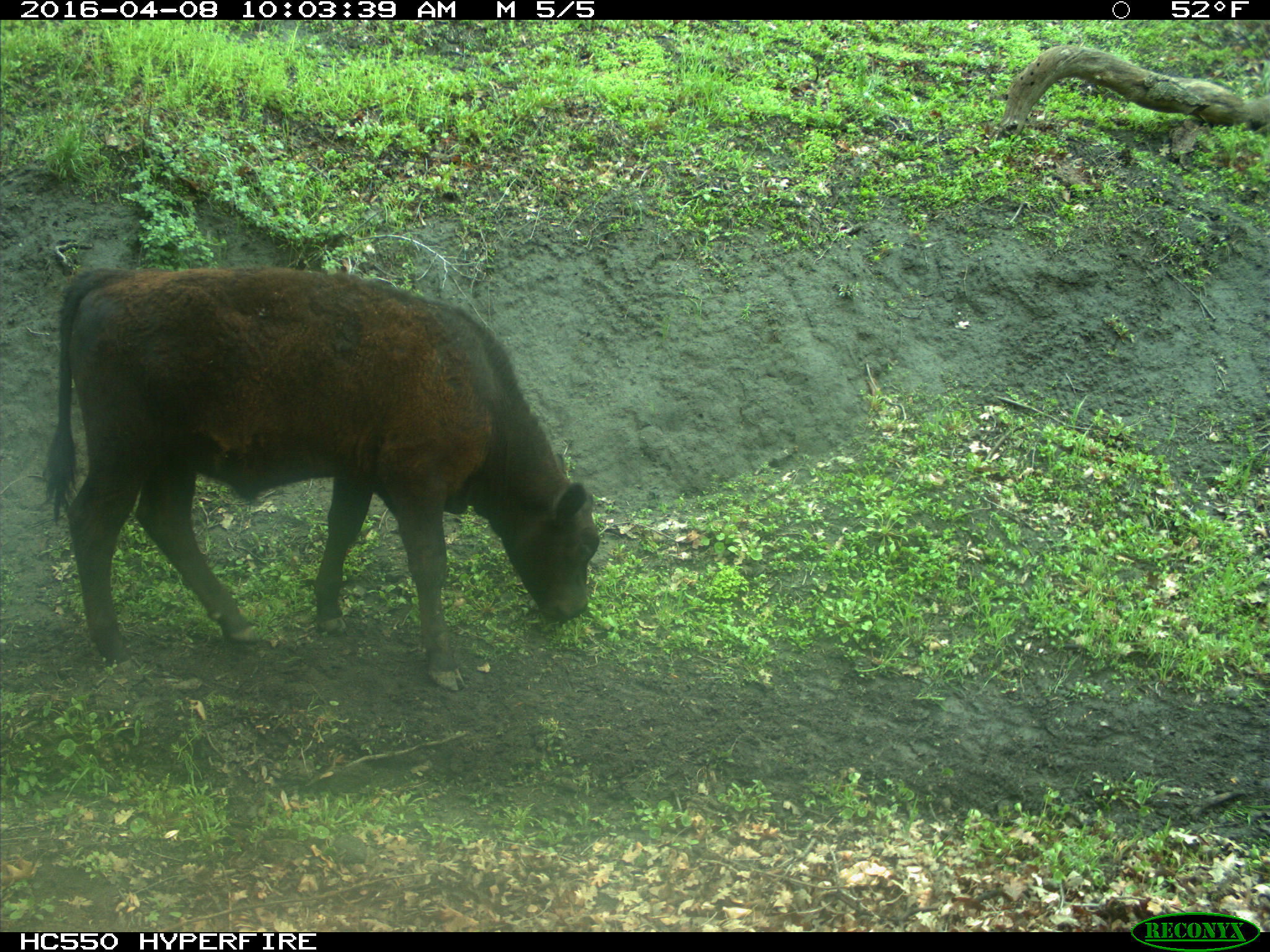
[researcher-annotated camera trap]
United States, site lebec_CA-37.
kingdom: Animalia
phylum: Chordata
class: Mammalia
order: Artiodactyla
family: Bovidae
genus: Bos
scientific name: Bos taurus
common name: domestic cow